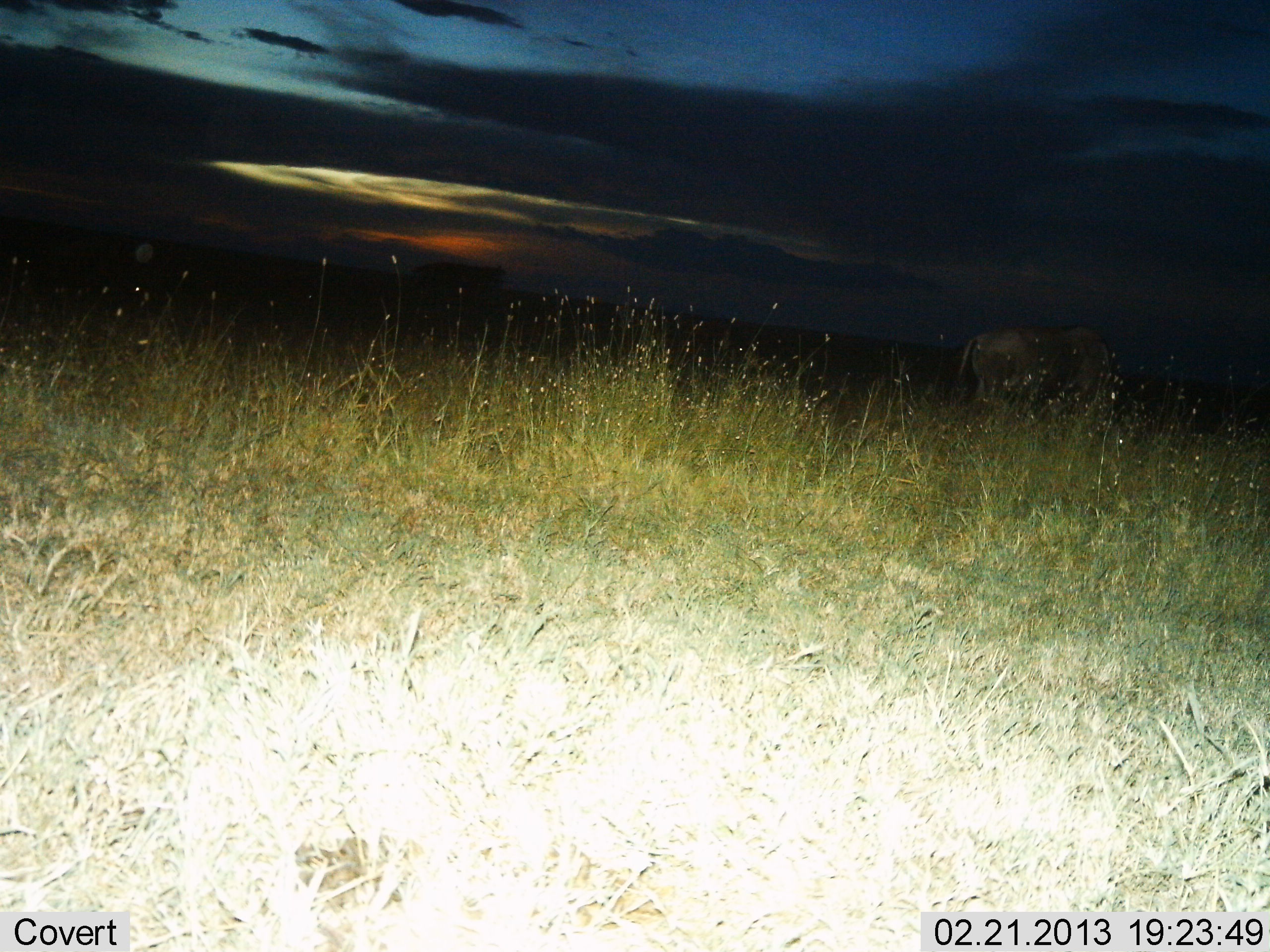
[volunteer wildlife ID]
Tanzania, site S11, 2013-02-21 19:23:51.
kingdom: Animalia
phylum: Chordata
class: Mammalia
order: Artiodactyla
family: Bovidae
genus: Connochaetes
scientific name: Connochaetes taurinus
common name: blue wildebeest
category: wildebeest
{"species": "wildebeest (blue wildebeest) (Connochaetes taurinus)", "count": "1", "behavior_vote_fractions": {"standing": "64%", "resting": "0%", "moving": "14%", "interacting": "0%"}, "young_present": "0%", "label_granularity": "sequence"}